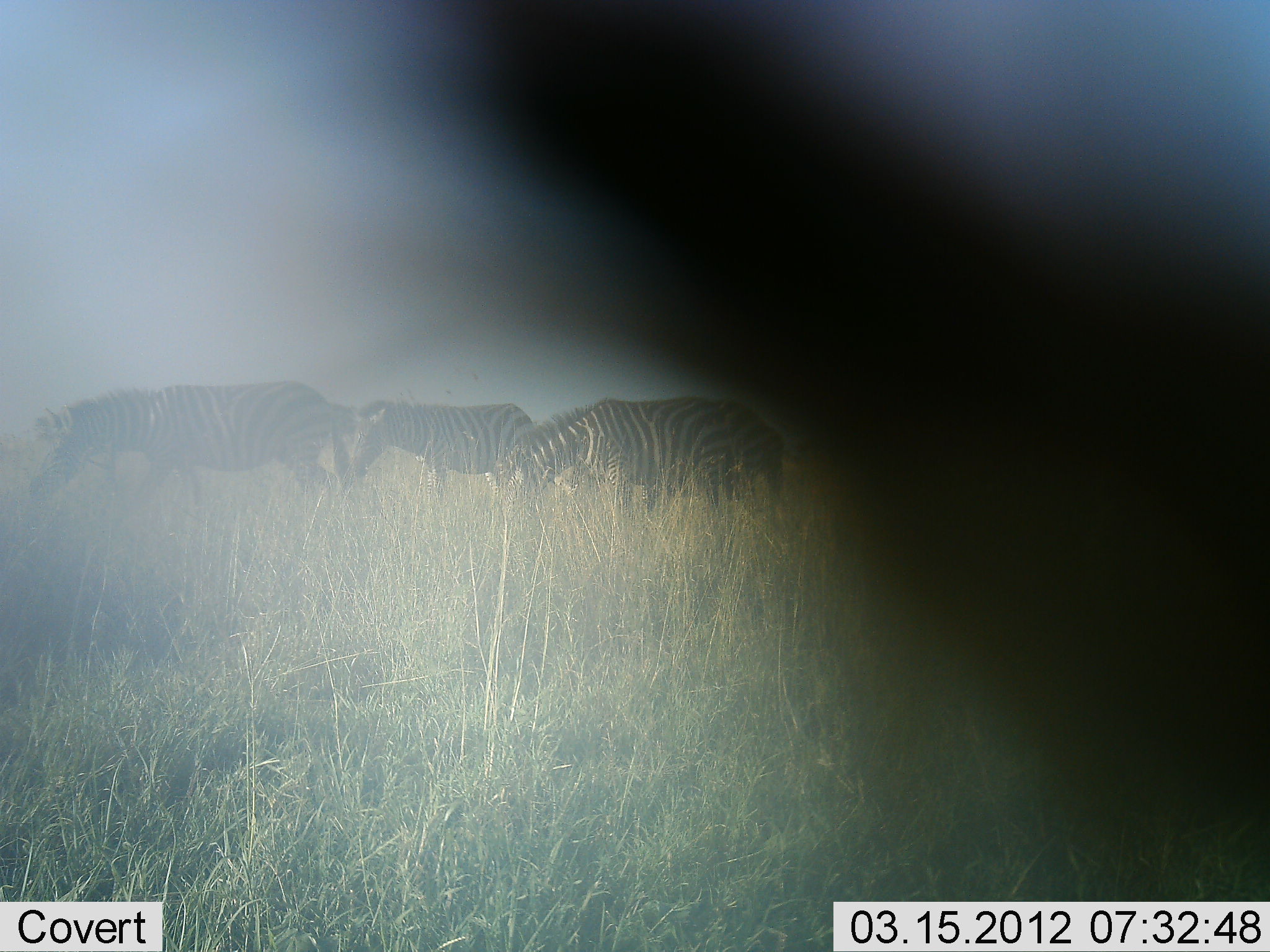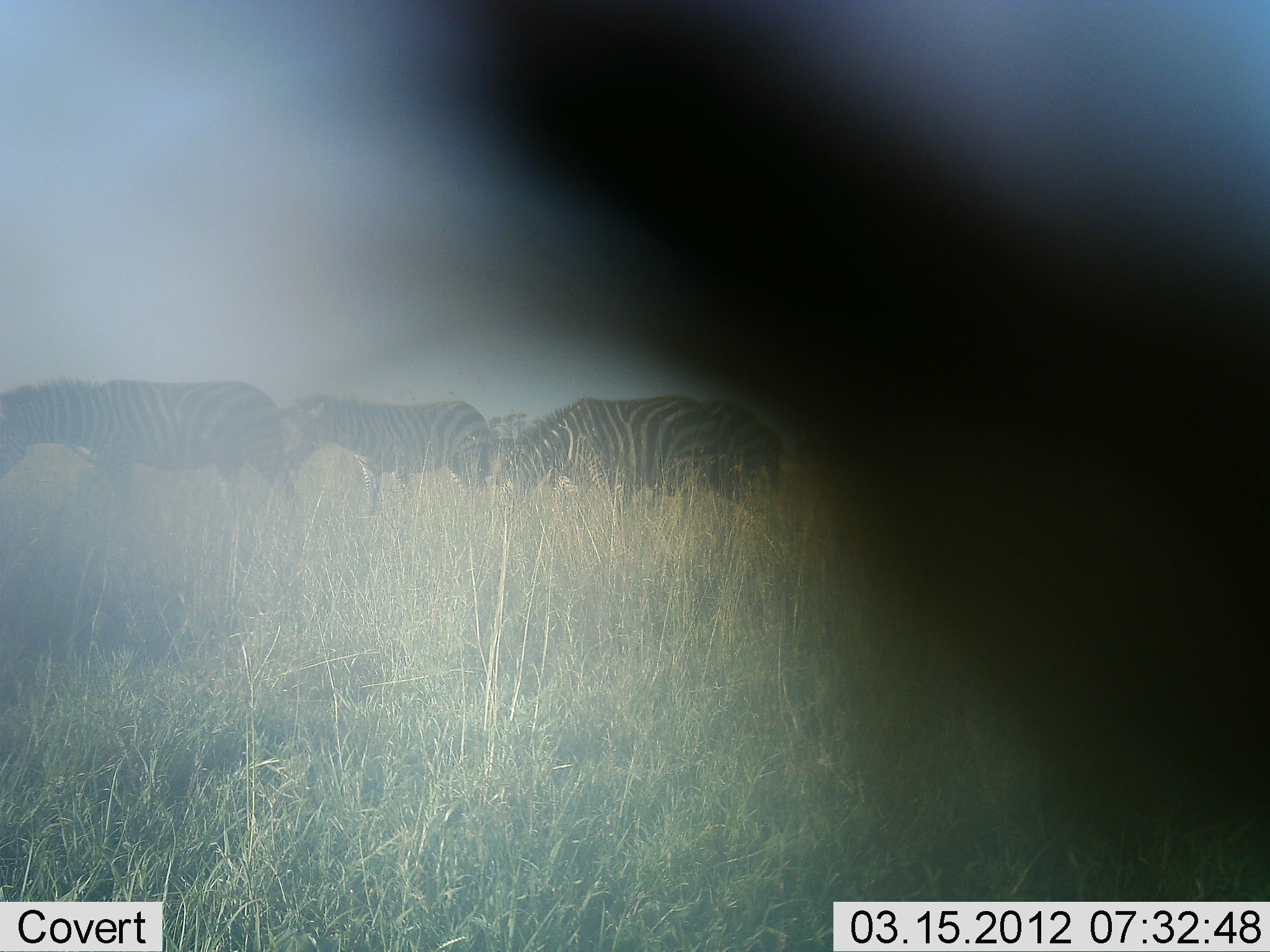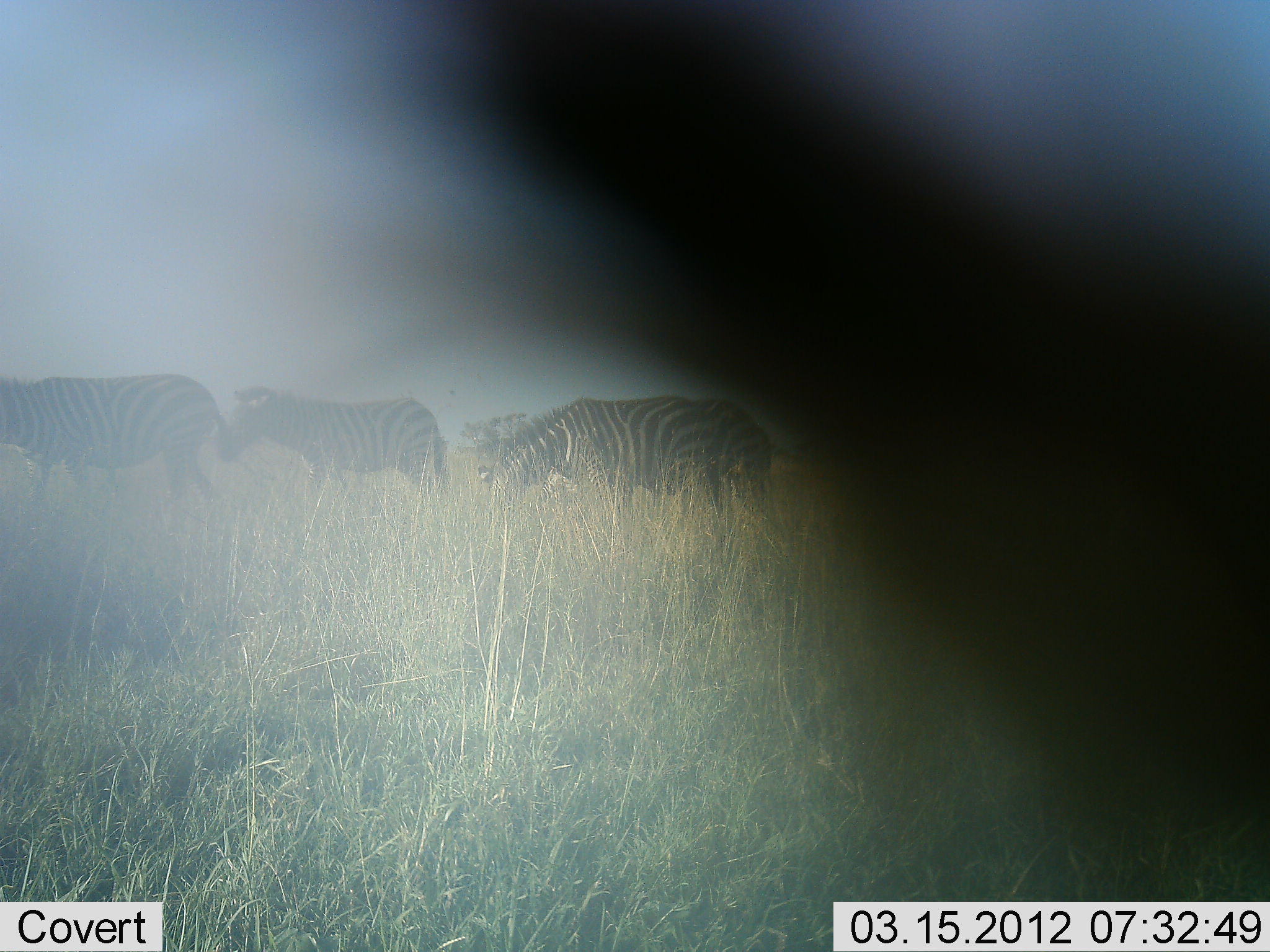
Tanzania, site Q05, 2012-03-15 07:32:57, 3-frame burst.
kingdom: Animalia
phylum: Chordata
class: Mammalia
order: Perissodactyla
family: Equidae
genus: Equus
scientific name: Equus quagga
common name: plains zebra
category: zebra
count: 4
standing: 12%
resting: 0%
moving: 71%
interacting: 0%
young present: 0%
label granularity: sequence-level